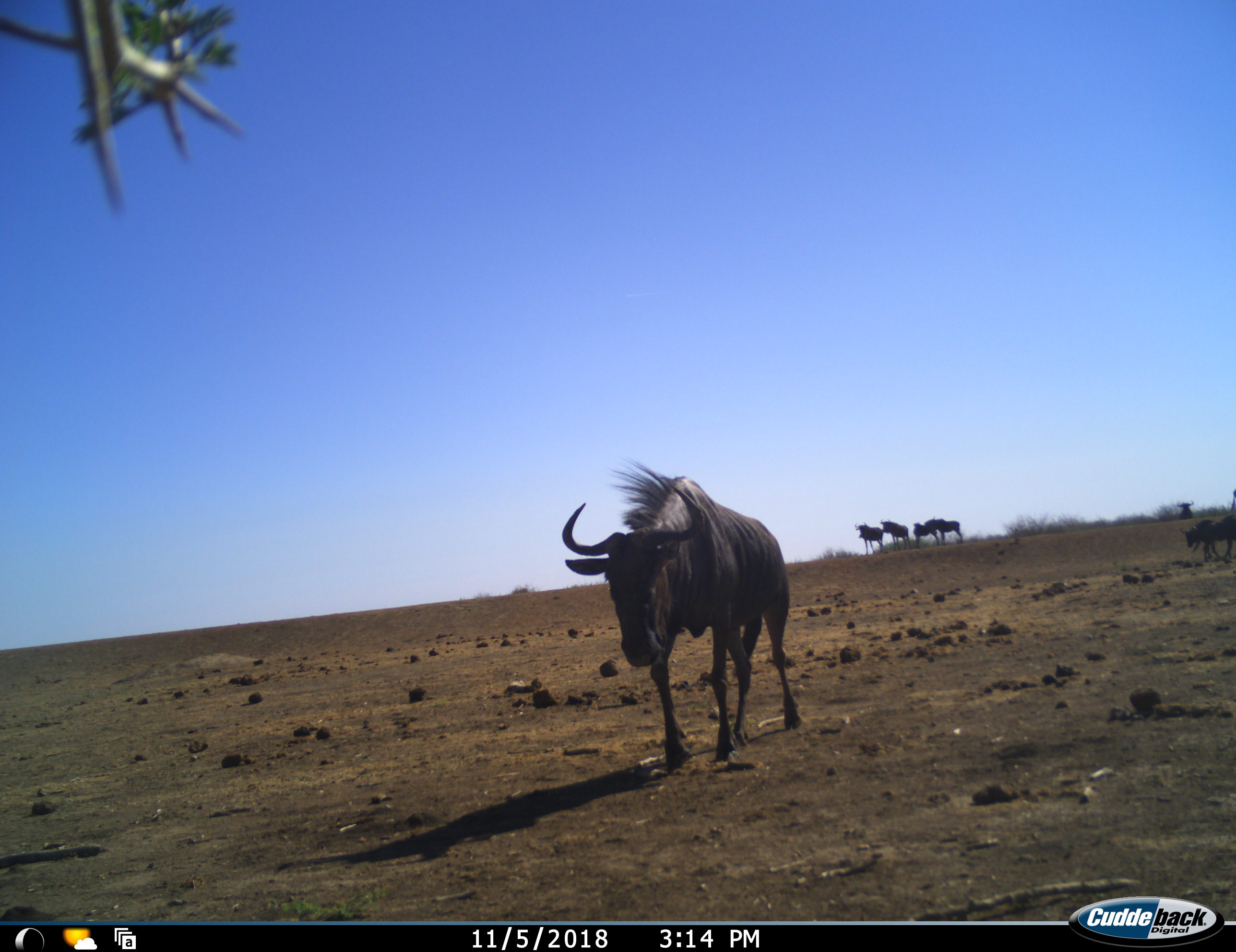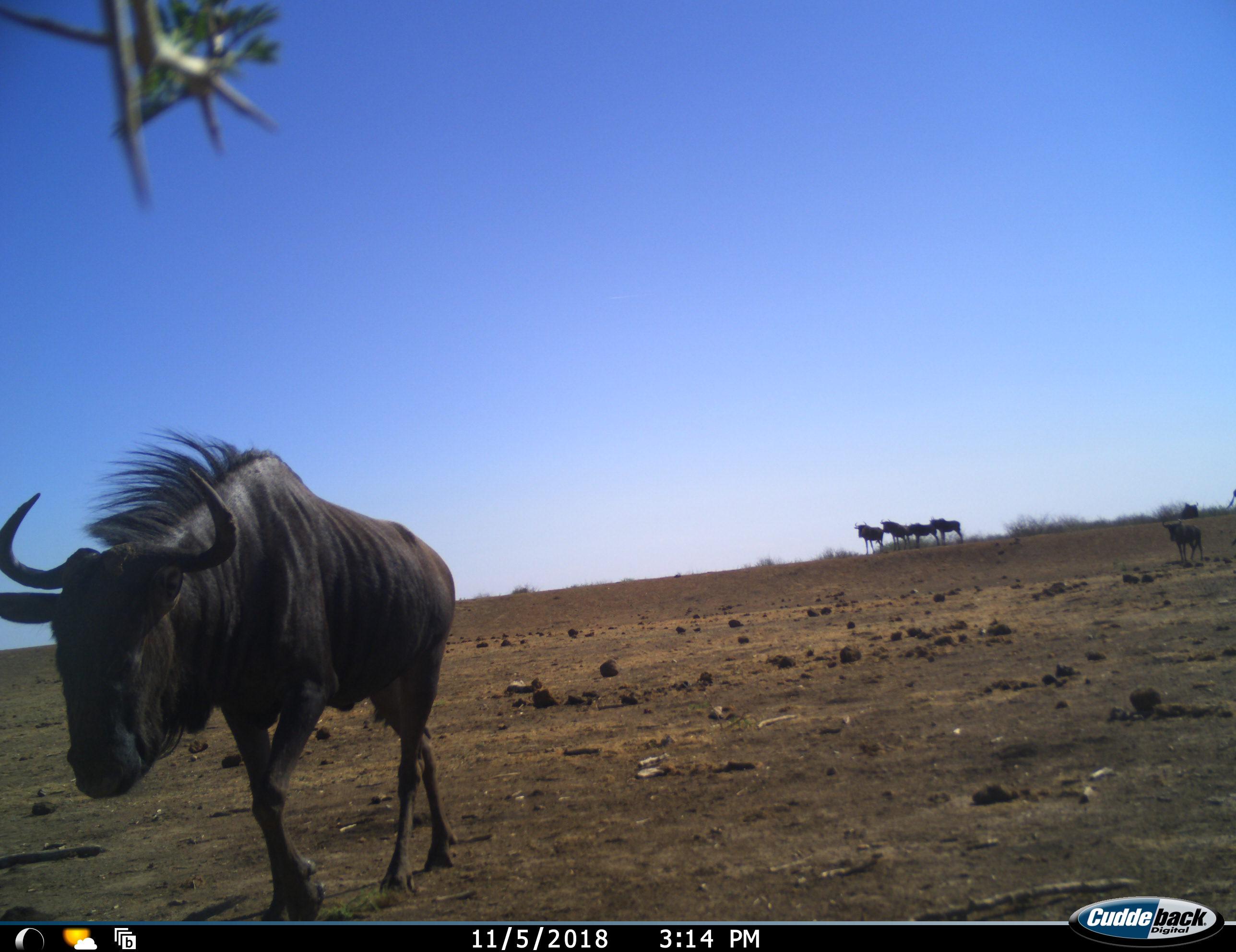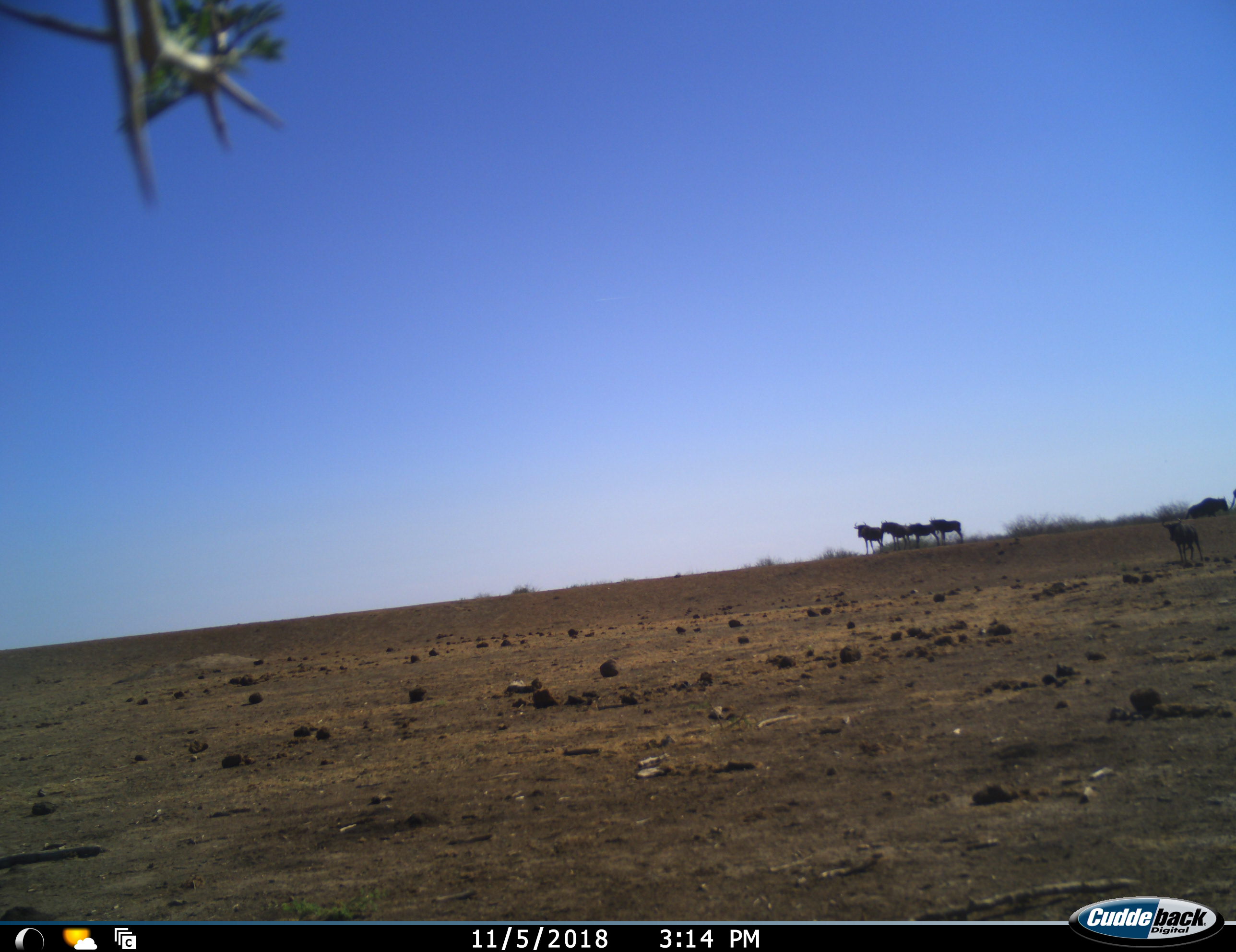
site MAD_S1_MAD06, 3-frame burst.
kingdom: Animalia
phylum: Chordata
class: Mammalia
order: Artiodactyla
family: Bovidae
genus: Connochaetes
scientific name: Connochaetes taurinus taurinus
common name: blue wildebeest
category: wildebeestblue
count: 8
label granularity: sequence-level